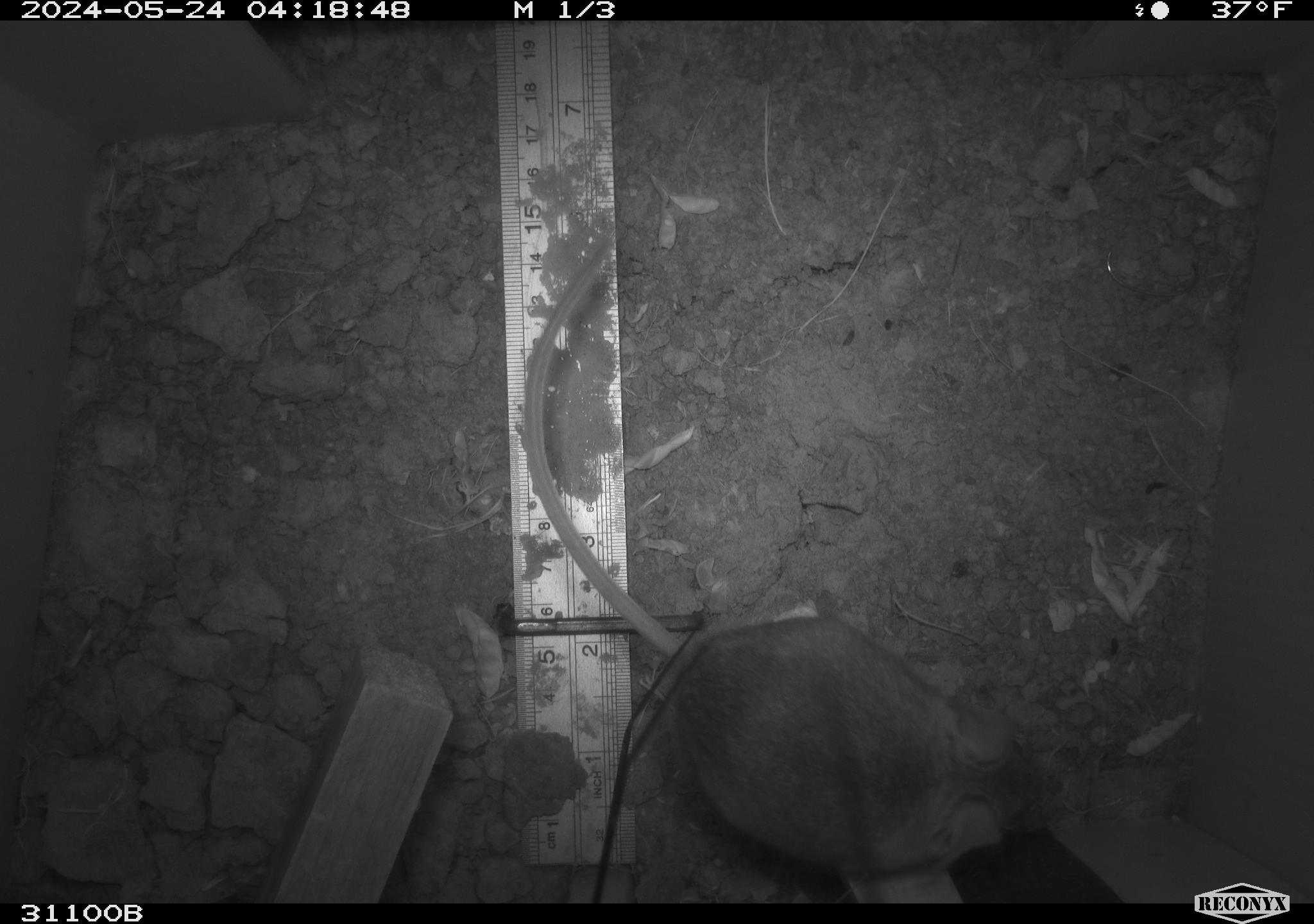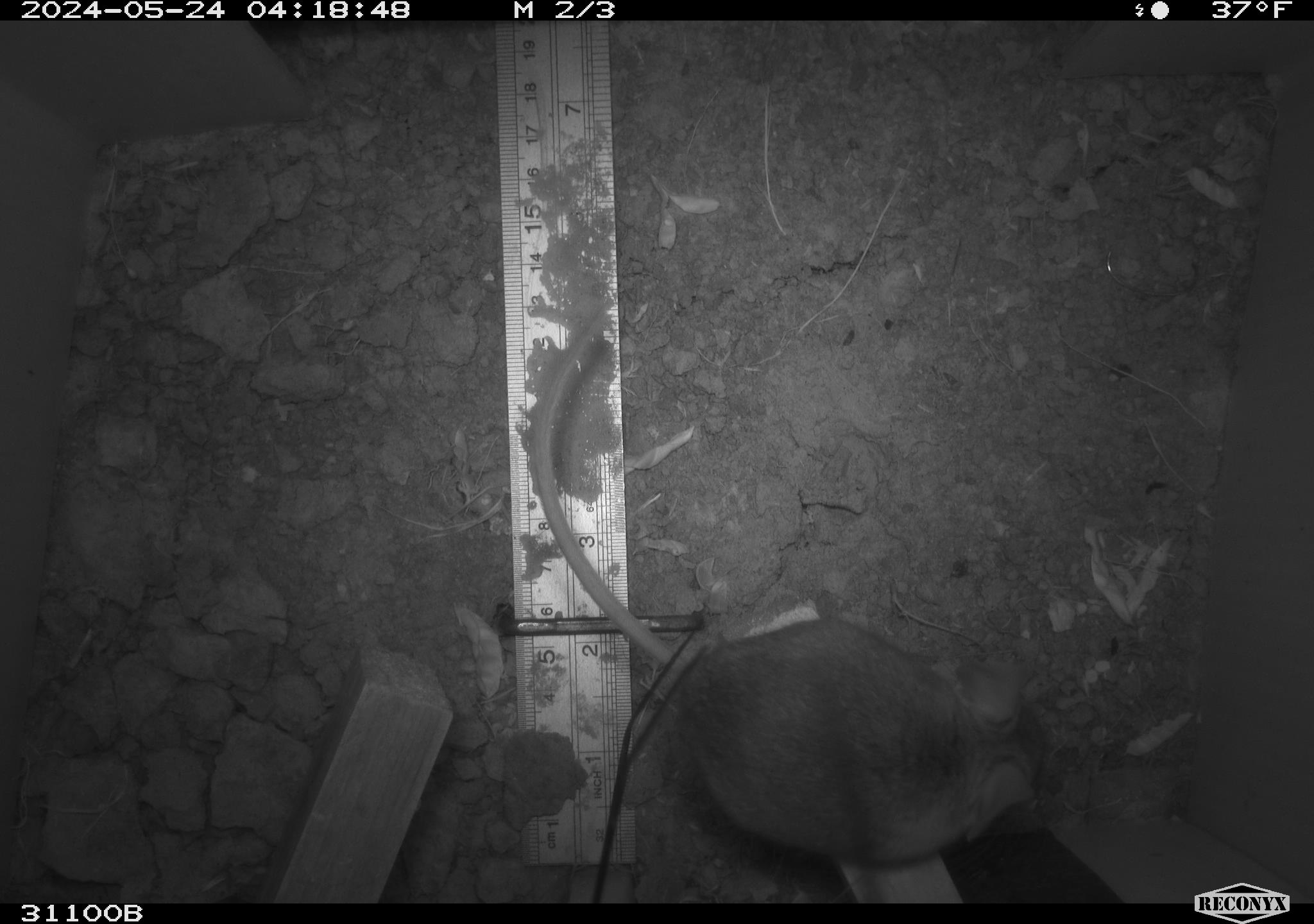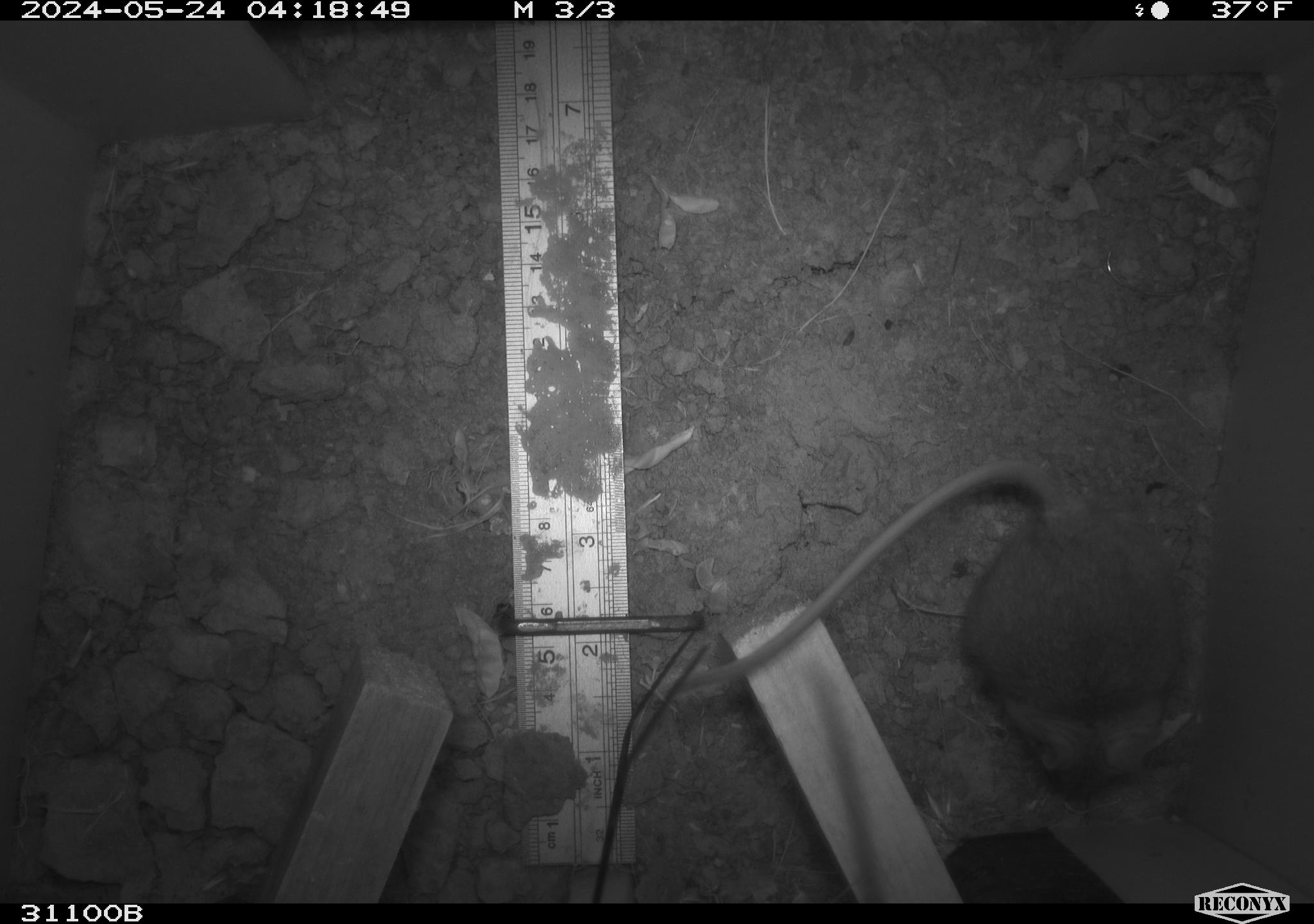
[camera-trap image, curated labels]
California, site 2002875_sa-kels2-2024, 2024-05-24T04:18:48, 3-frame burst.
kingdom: Animalia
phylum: Chordata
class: Mammalia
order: Rodentia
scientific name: Rodentia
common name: rodent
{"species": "rodent (Rodentia)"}